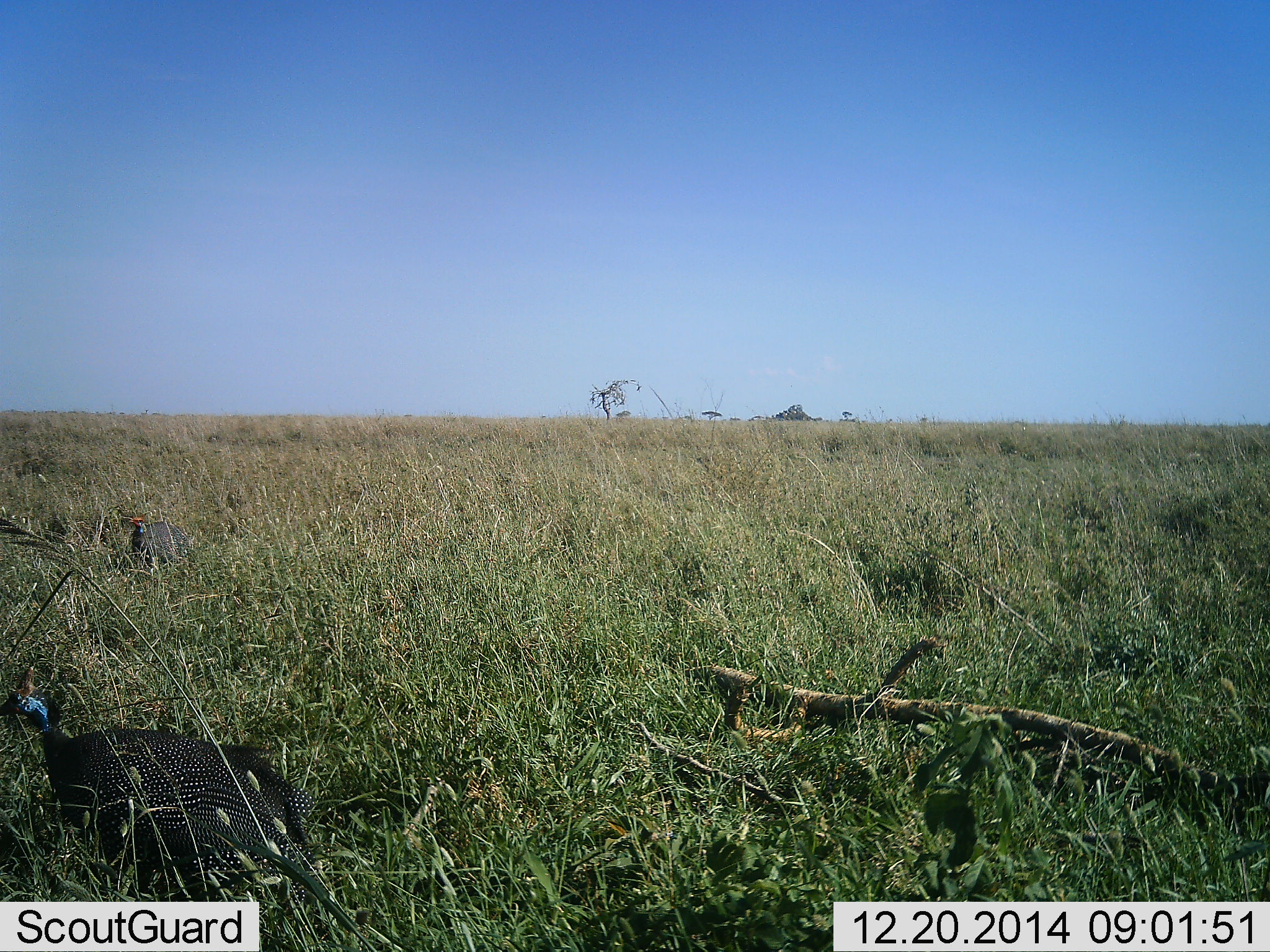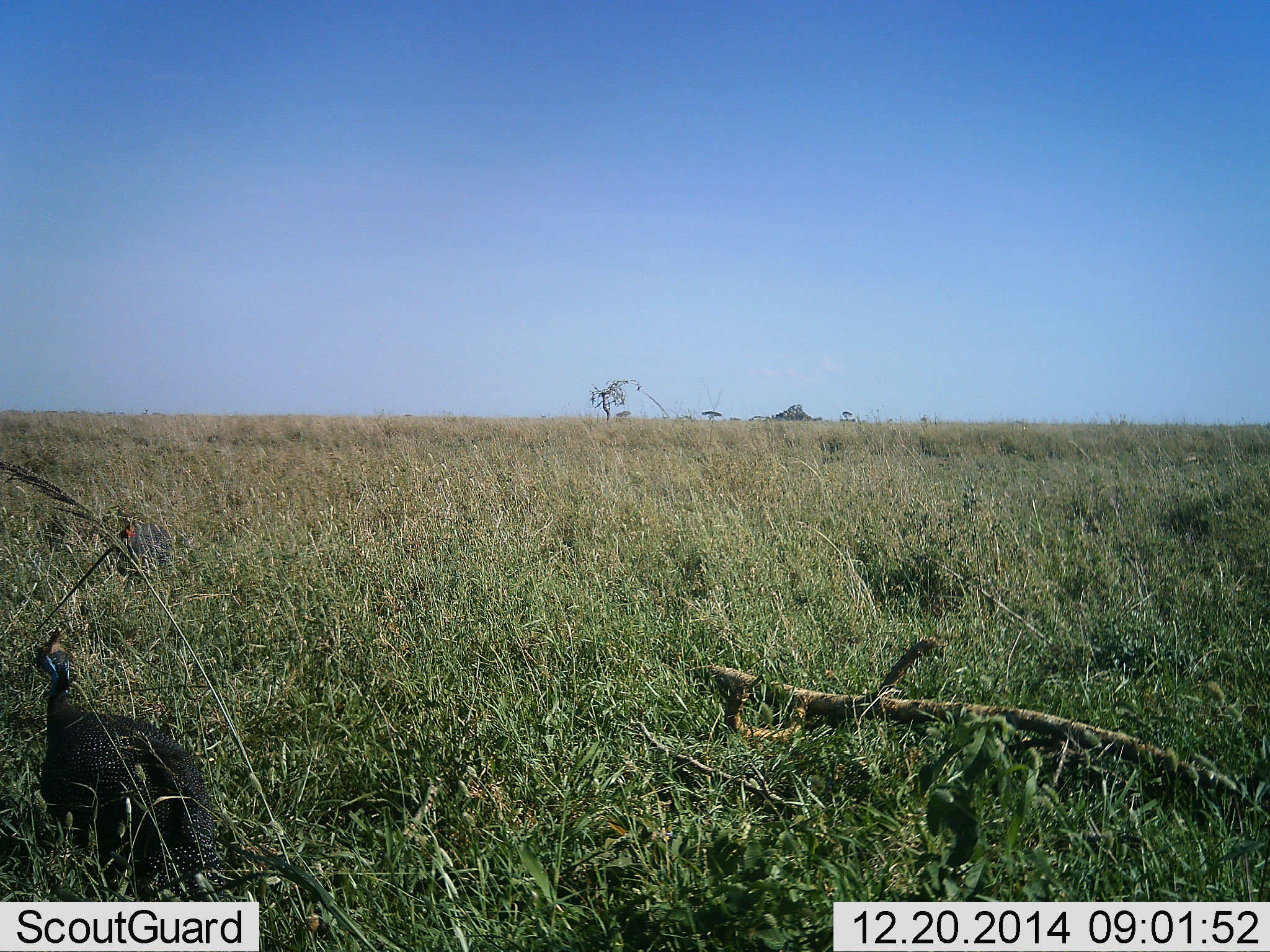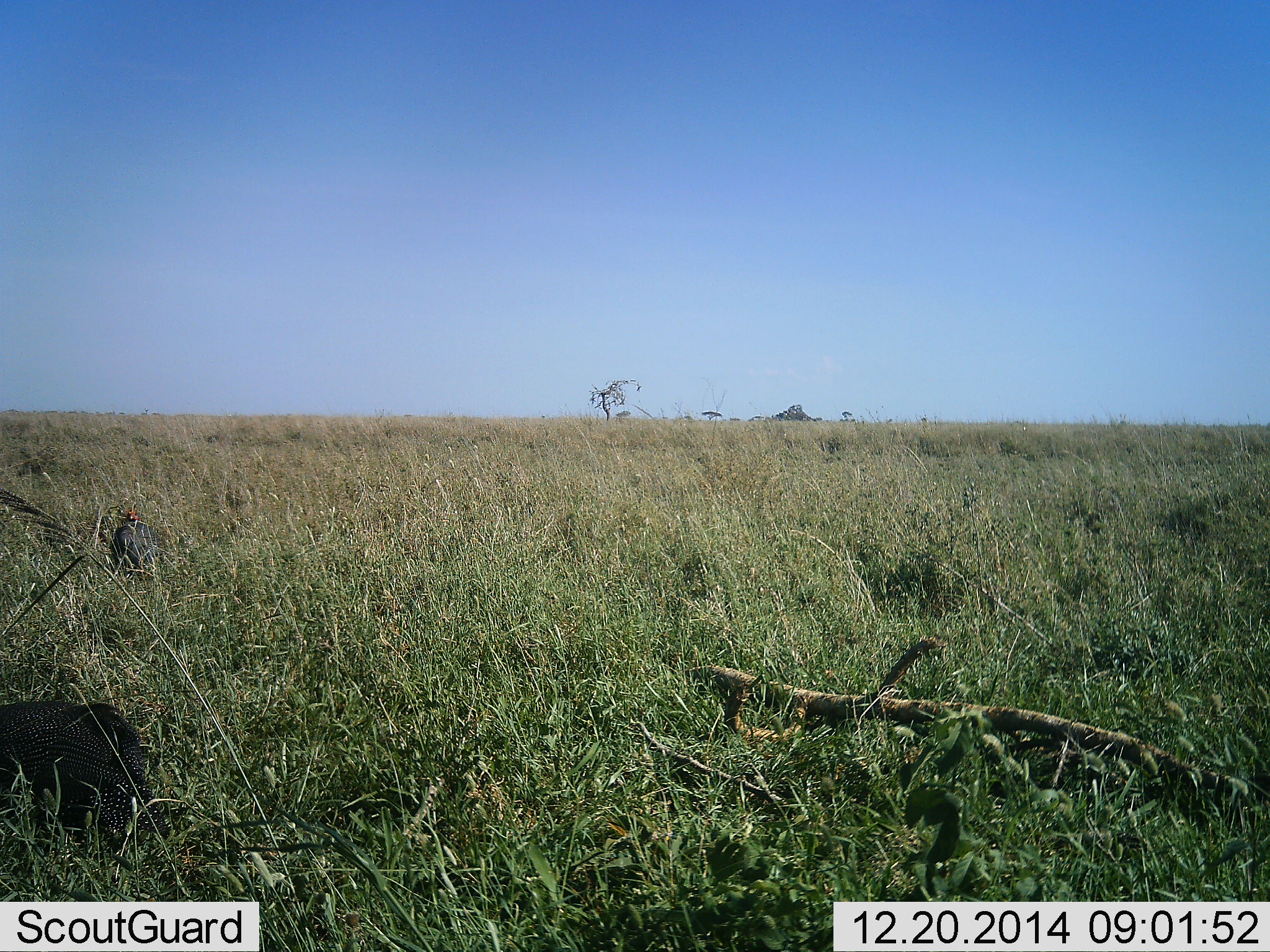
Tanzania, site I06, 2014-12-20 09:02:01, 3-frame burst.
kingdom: Animalia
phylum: Chordata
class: Aves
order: Galliformes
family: Numididae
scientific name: Numididae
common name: guinea fowl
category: guineafowl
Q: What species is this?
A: Guineafowl (guinea fowl) (Numididae).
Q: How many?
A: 2.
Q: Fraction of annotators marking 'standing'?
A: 50%.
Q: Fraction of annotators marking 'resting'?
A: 0%.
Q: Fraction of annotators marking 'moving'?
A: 50%.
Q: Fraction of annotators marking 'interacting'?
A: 0%.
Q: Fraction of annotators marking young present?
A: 0%.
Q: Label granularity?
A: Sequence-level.